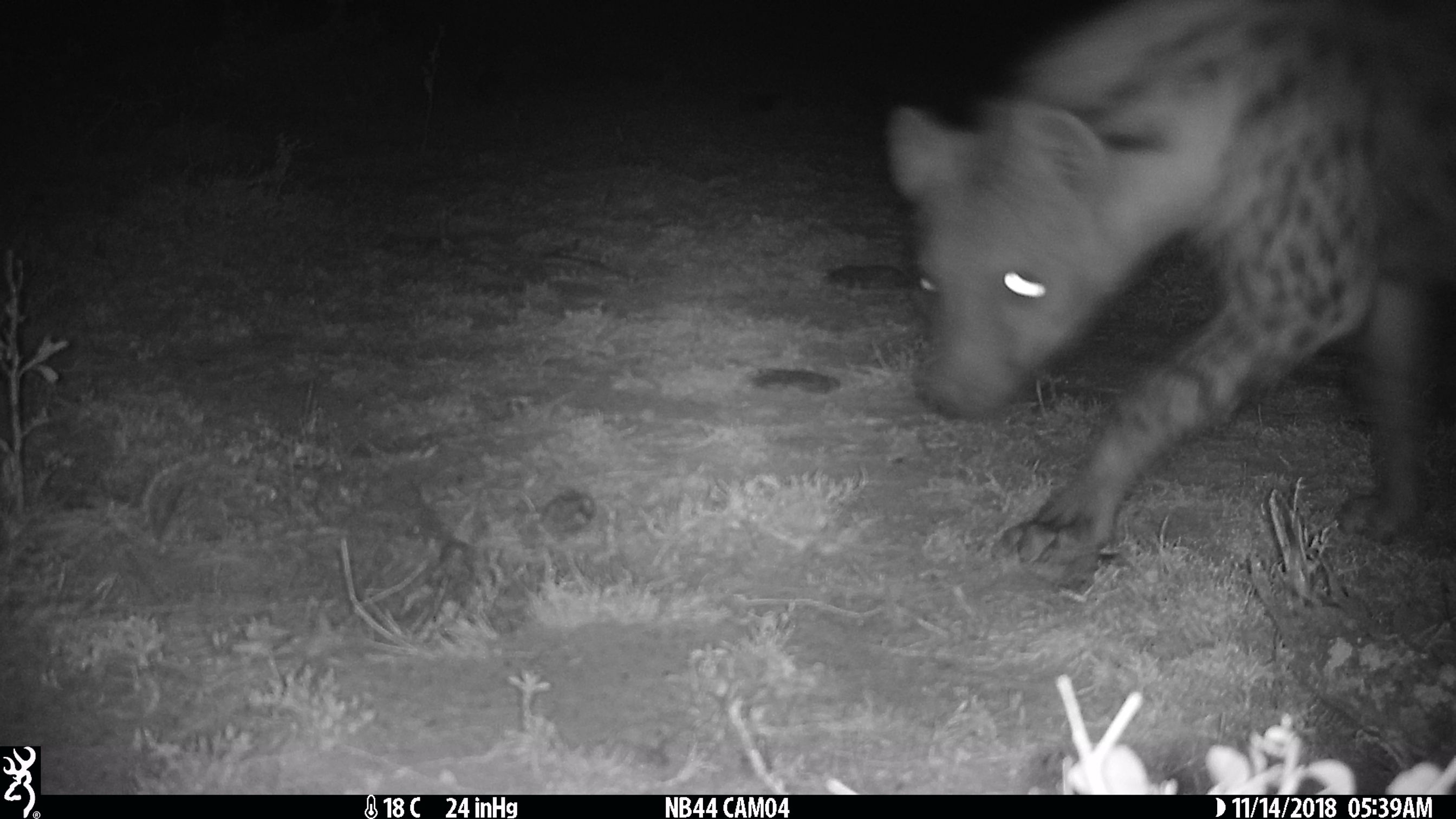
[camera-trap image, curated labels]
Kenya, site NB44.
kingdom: Animalia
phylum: Chordata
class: Mammalia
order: Carnivora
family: Hyaenidae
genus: Crocuta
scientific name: Crocuta crocuta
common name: spotted hyena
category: hyena spotted